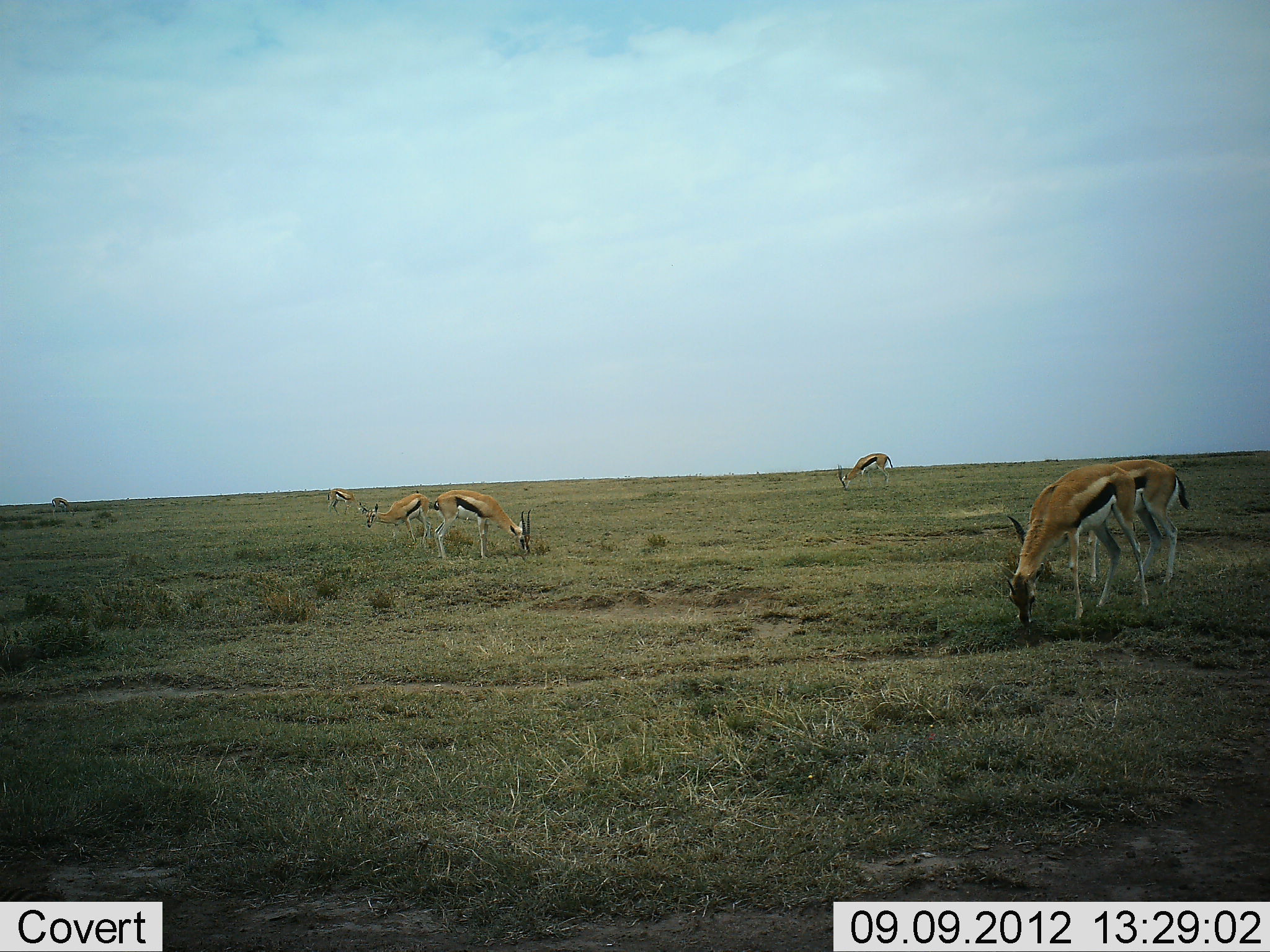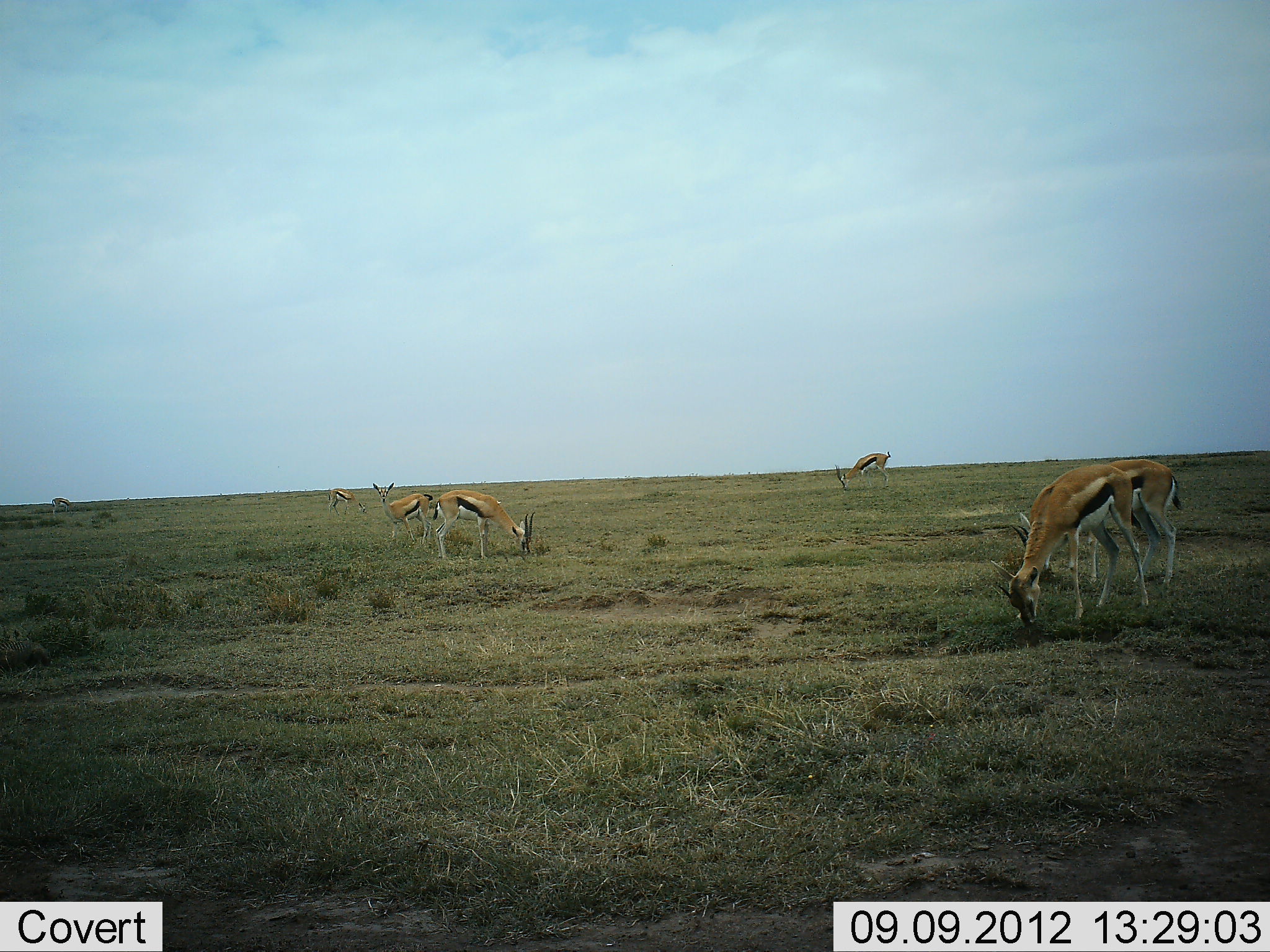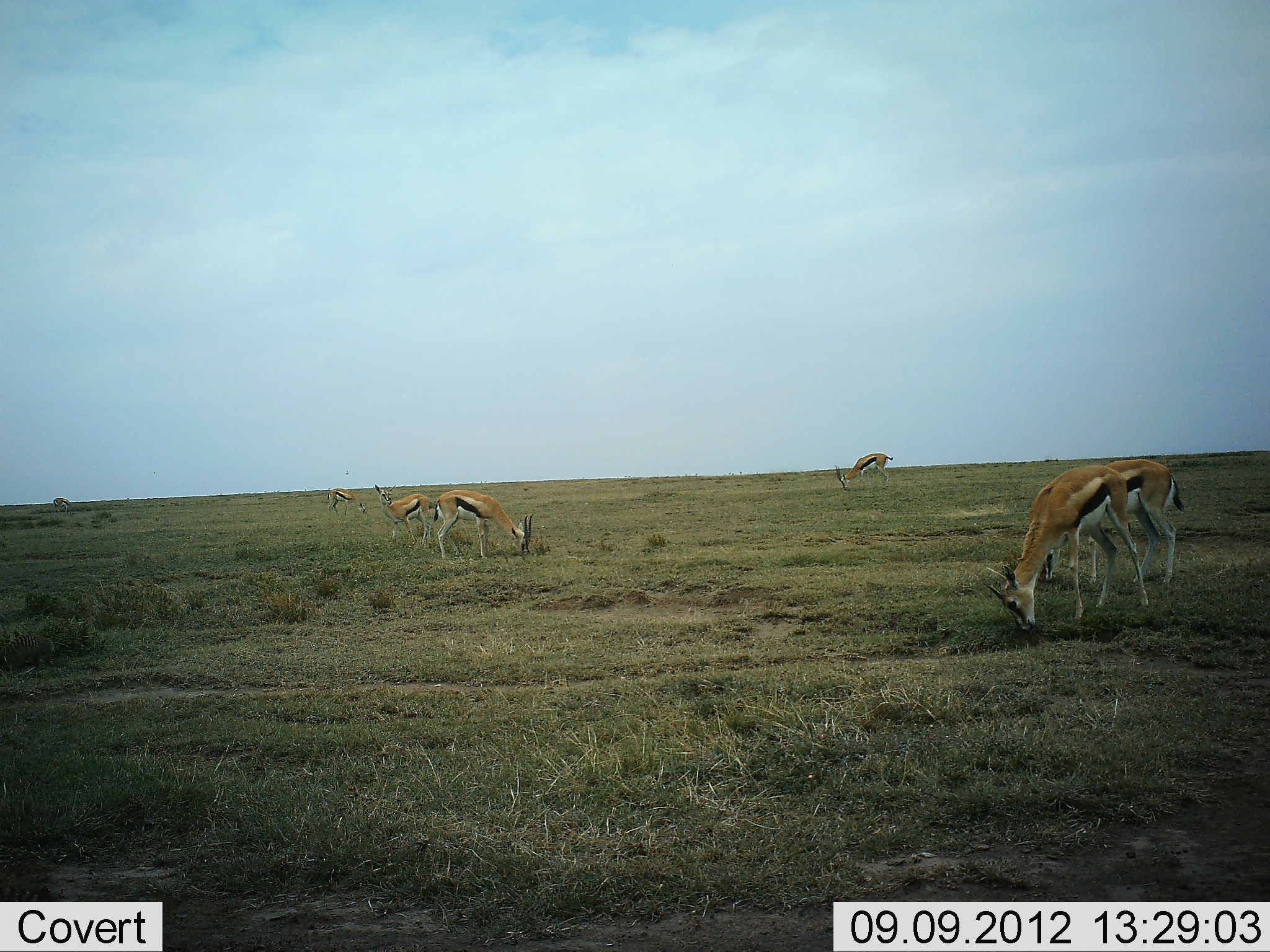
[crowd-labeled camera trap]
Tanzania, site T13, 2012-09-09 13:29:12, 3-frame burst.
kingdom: Animalia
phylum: Chordata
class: Mammalia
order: Artiodactyla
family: Bovidae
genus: Eudorcas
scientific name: Eudorcas thomsonii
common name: thomson's gazelle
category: gazellethomsons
Gazellethomsons (thomson's gazelle) (Eudorcas thomsonii), count 6. Behavior (volunteer vote fractions): standing 73%, resting 0%, moving 9%, interacting 0%. Young present (vote fraction): 0%. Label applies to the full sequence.